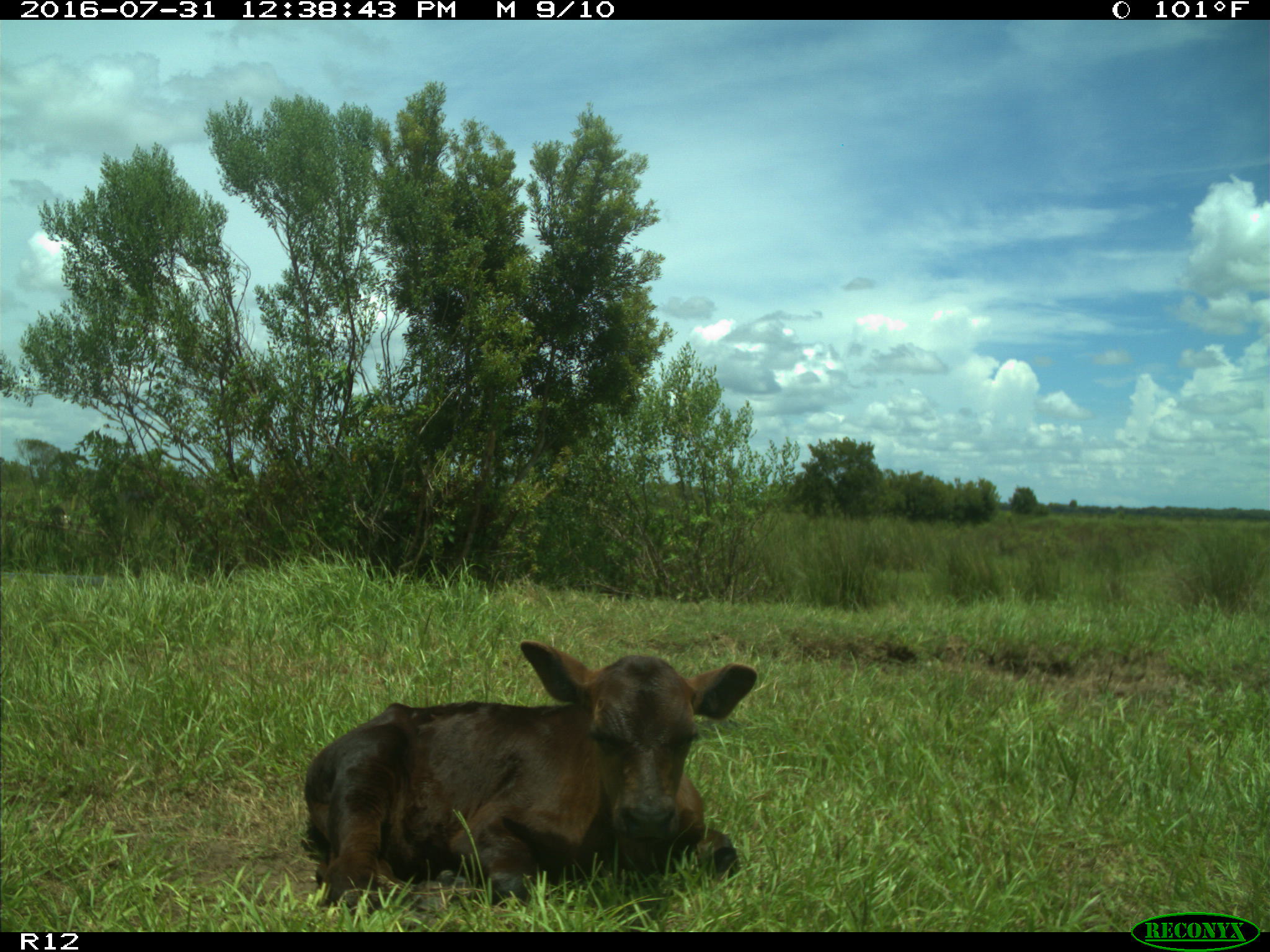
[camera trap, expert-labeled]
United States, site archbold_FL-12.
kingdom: Animalia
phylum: Chordata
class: Mammalia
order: Artiodactyla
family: Bovidae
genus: Bos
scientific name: Bos taurus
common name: domestic cow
Bos taurus (domestic cow).